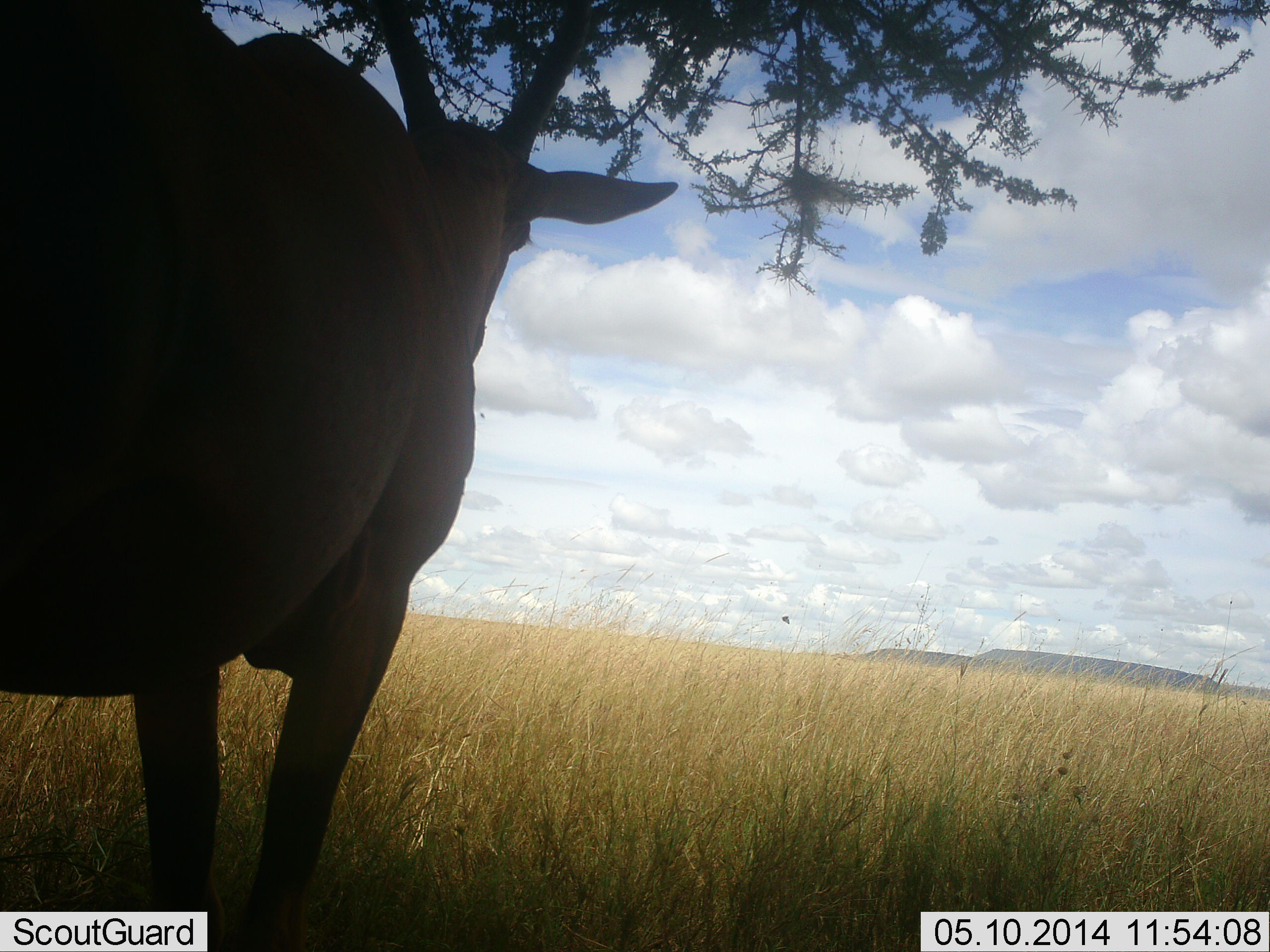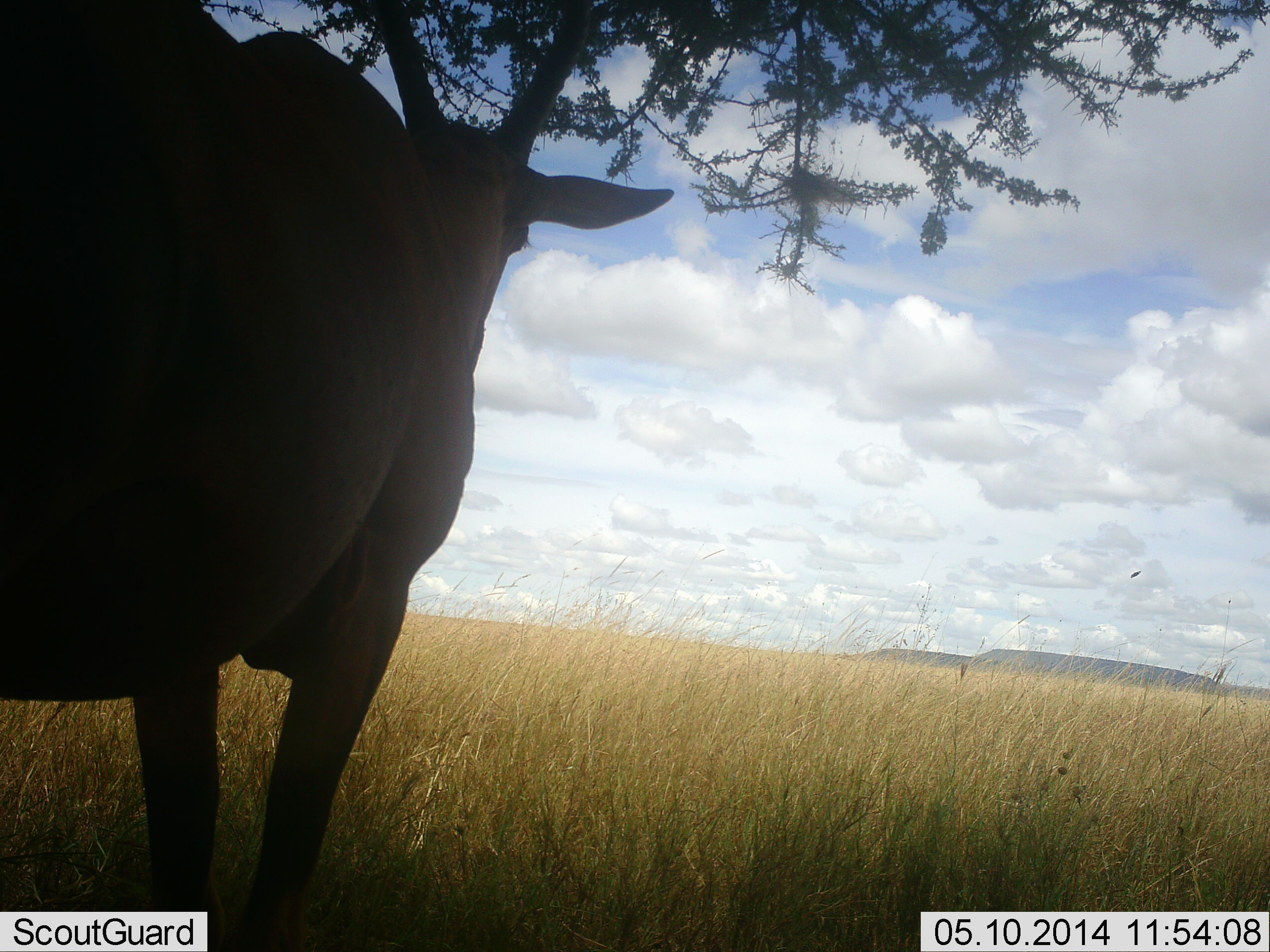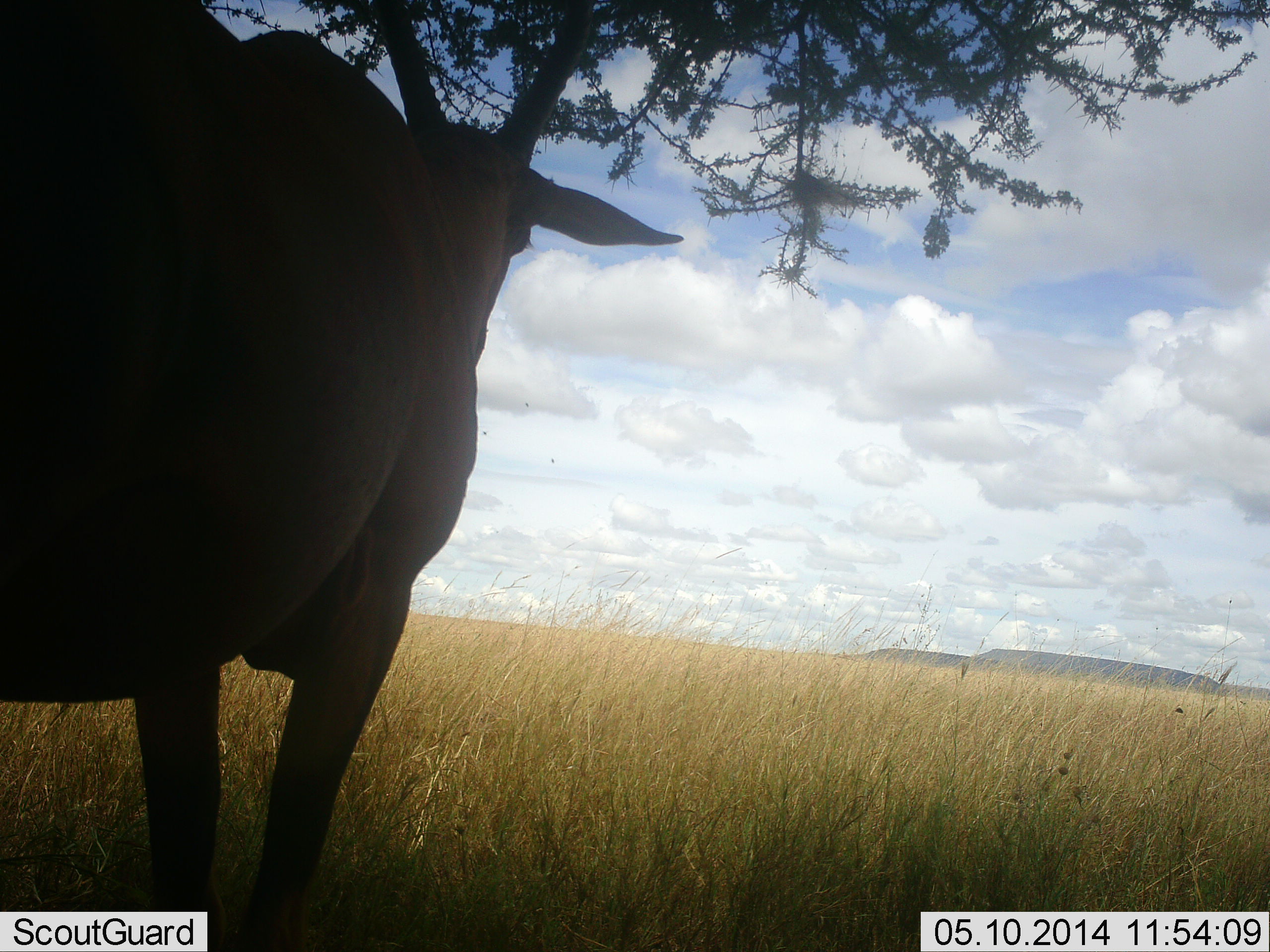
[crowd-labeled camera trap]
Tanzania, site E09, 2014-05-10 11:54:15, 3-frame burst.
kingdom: Animalia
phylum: Chordata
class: Mammalia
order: Artiodactyla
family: Bovidae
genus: Tragelaphus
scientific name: Tragelaphus oryx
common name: eland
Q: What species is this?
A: Eland (Tragelaphus oryx).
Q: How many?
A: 1.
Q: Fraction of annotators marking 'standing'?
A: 100%.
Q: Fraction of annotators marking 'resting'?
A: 10%.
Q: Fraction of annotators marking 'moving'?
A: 0%.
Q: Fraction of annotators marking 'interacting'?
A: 0%.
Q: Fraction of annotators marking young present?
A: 0%.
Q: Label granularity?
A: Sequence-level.